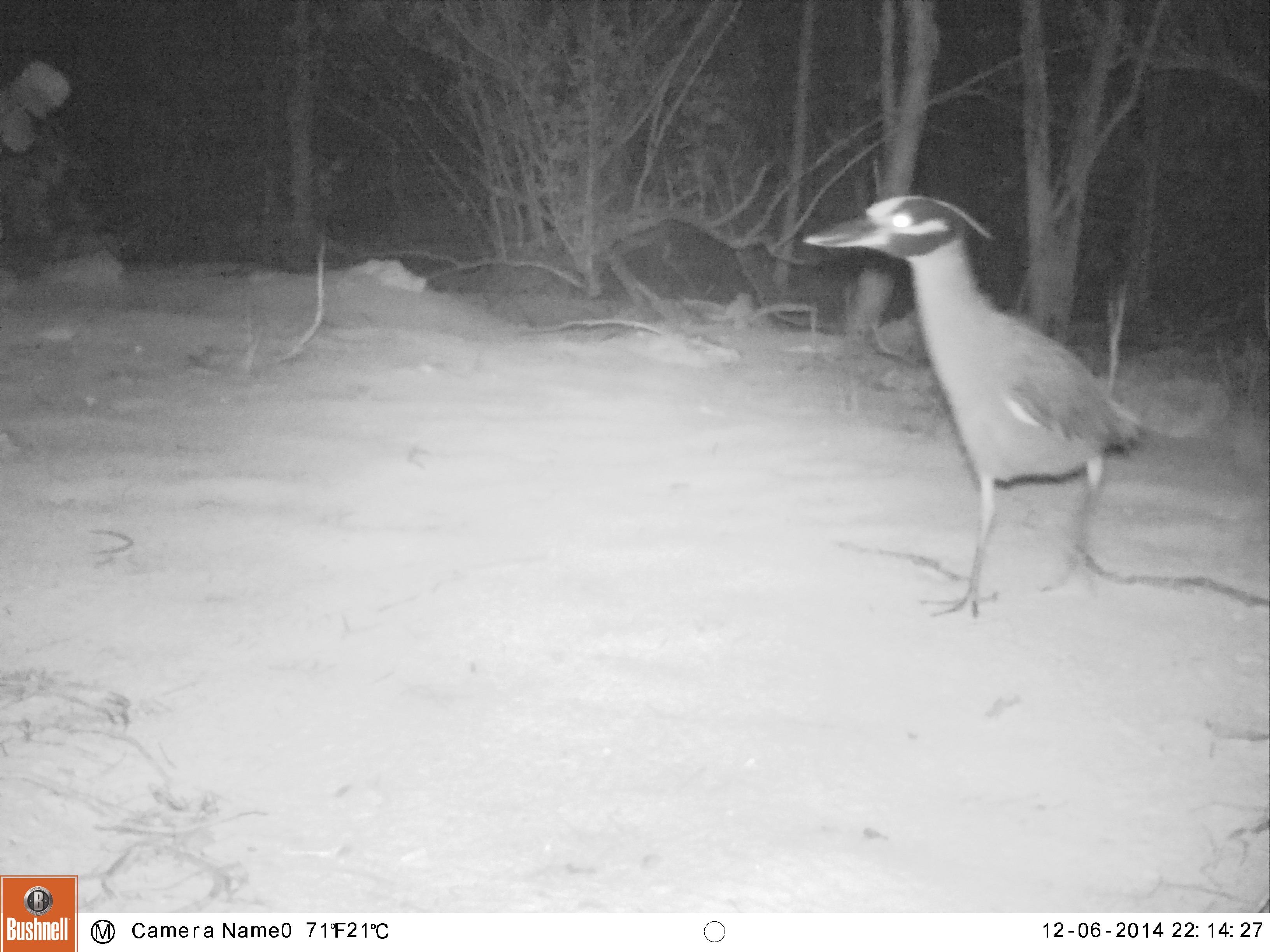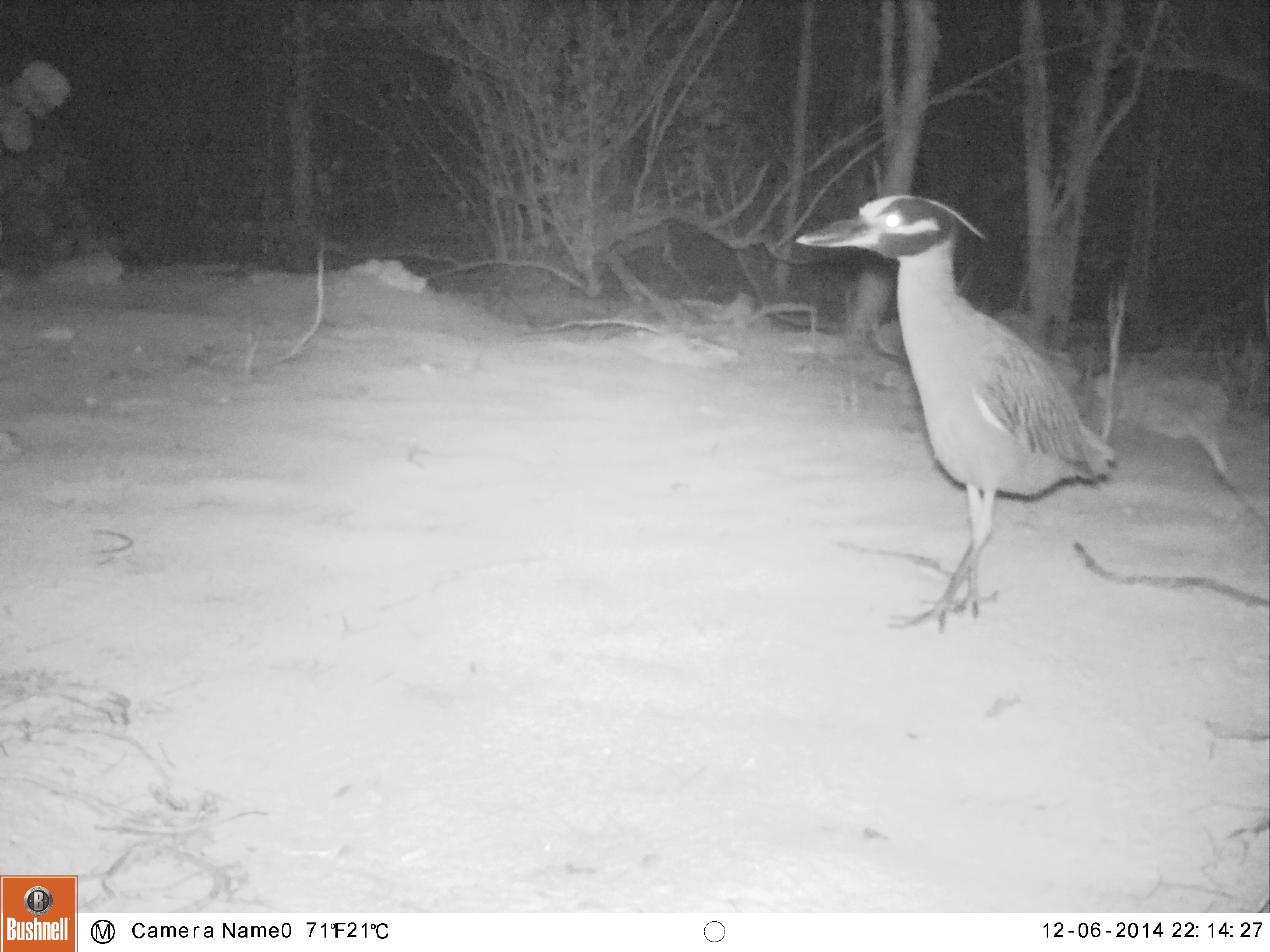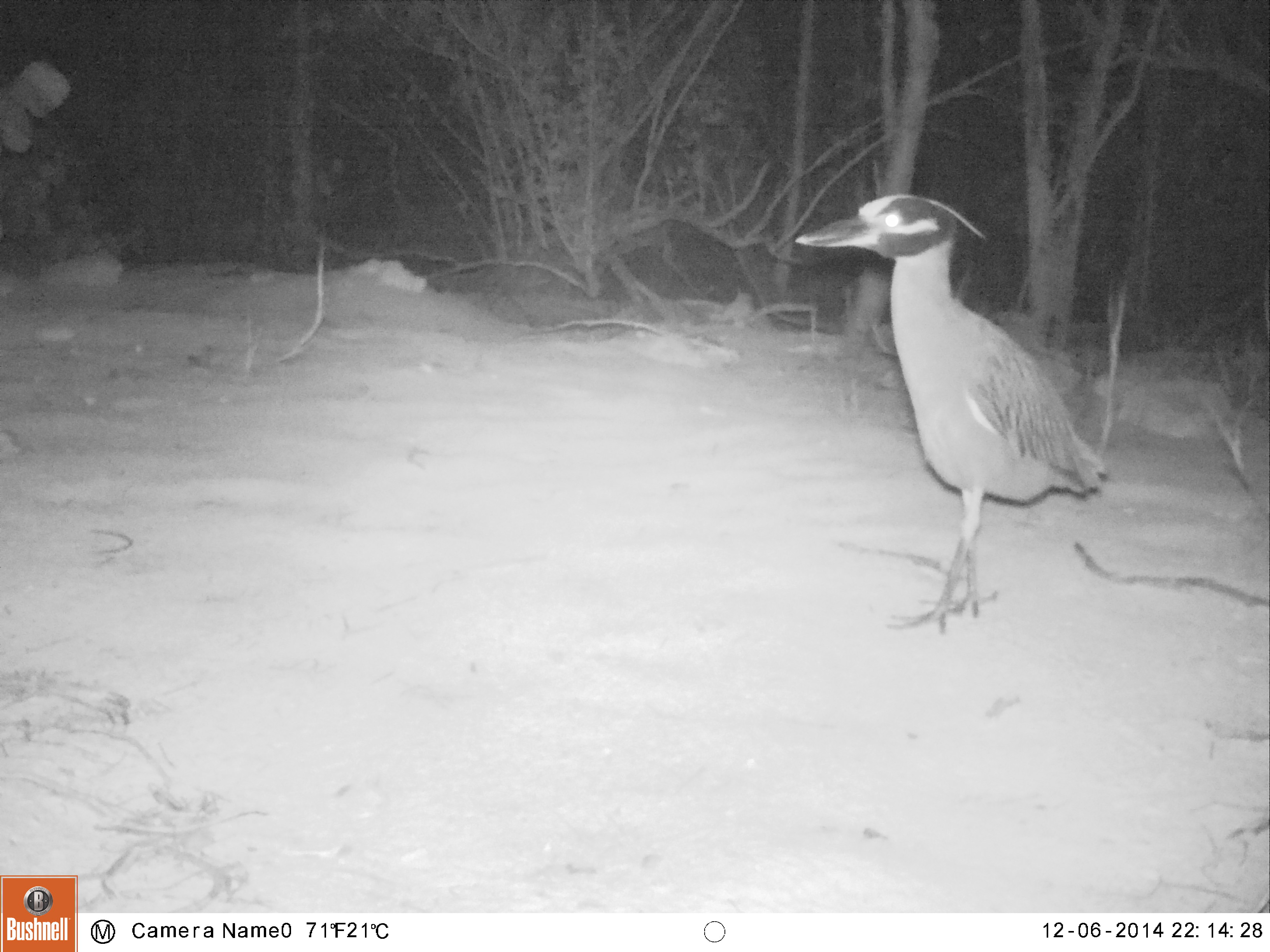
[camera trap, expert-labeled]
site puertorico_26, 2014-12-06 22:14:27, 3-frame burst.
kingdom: Animalia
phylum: Chordata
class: Aves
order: Pelecaniformes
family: Ardeidae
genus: Nyctanassa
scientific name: Nyctanassa violacea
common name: yellow-crowned night heron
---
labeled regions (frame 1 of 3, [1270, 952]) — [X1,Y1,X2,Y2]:
yellow-crowned night heron: [805,184,1152,620]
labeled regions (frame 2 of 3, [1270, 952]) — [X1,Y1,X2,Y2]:
yellow-crowned night heron: [801,190,1119,627]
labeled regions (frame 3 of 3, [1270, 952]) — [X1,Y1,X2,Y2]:
yellow-crowned night heron: [798,194,1112,628]